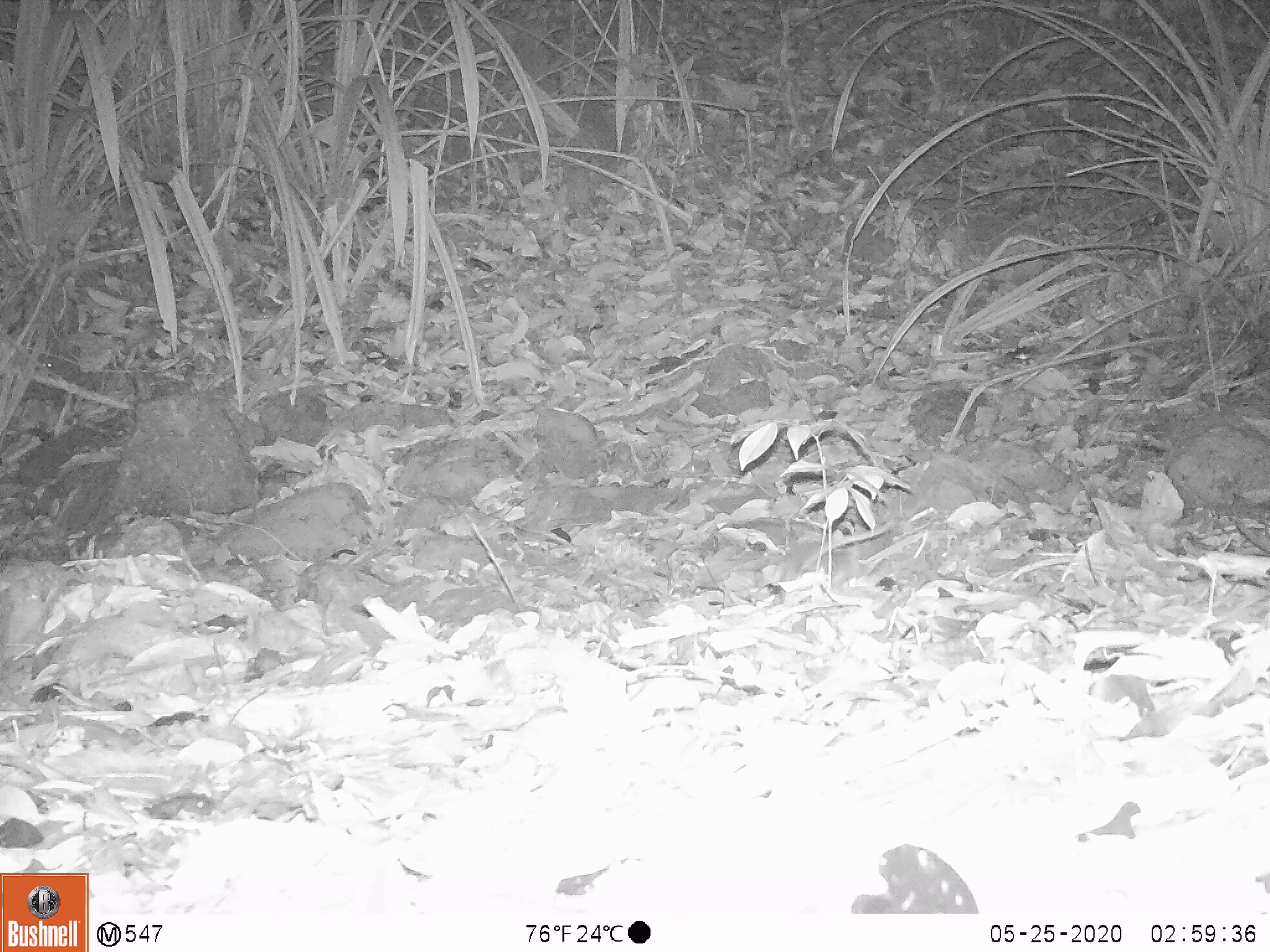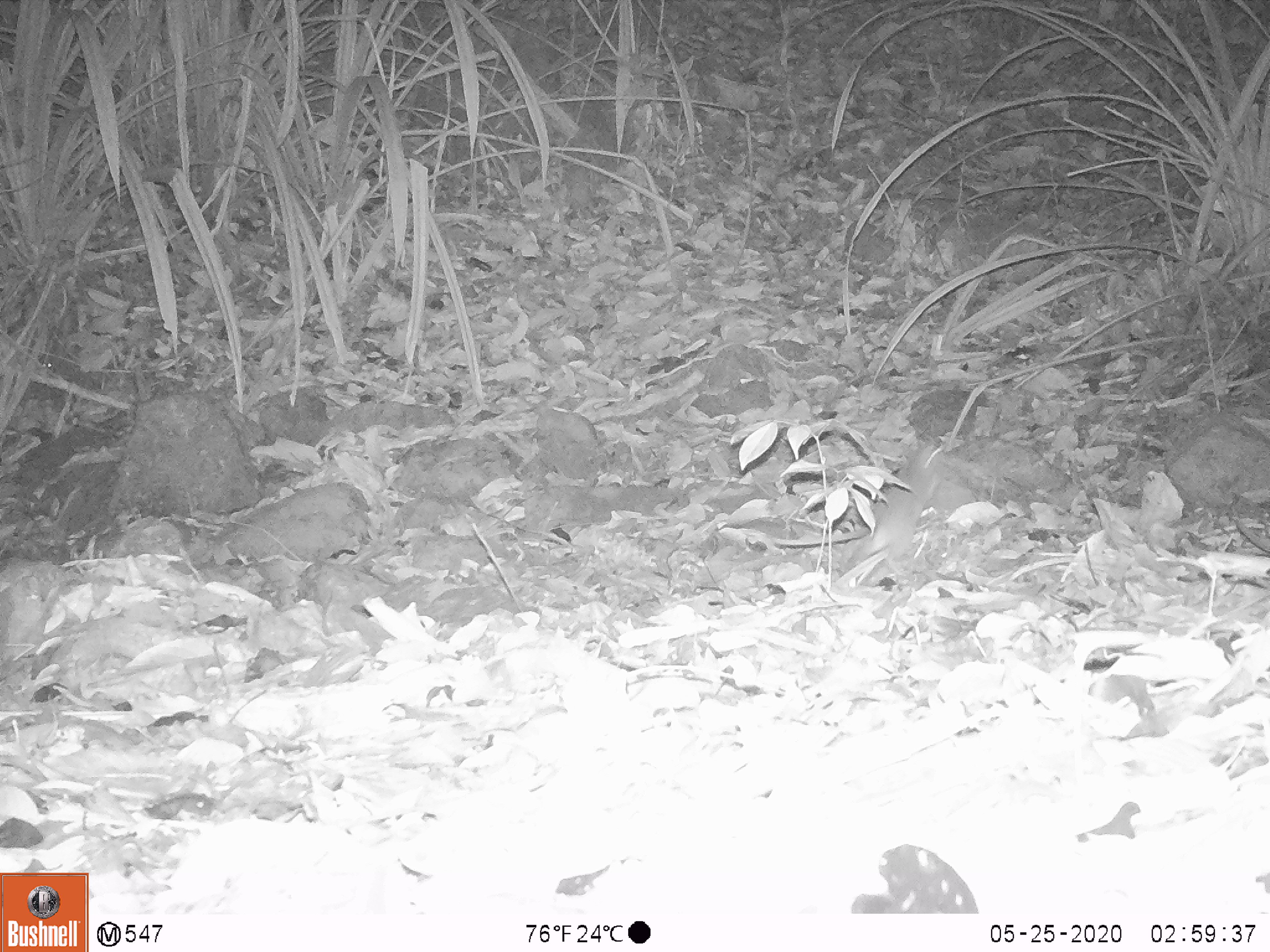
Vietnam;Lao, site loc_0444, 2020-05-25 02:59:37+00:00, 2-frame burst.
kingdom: Animalia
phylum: Chordata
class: Mammalia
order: Rodentia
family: Muridae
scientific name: Muridae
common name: old-world mice and rats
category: unidentified murid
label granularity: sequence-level